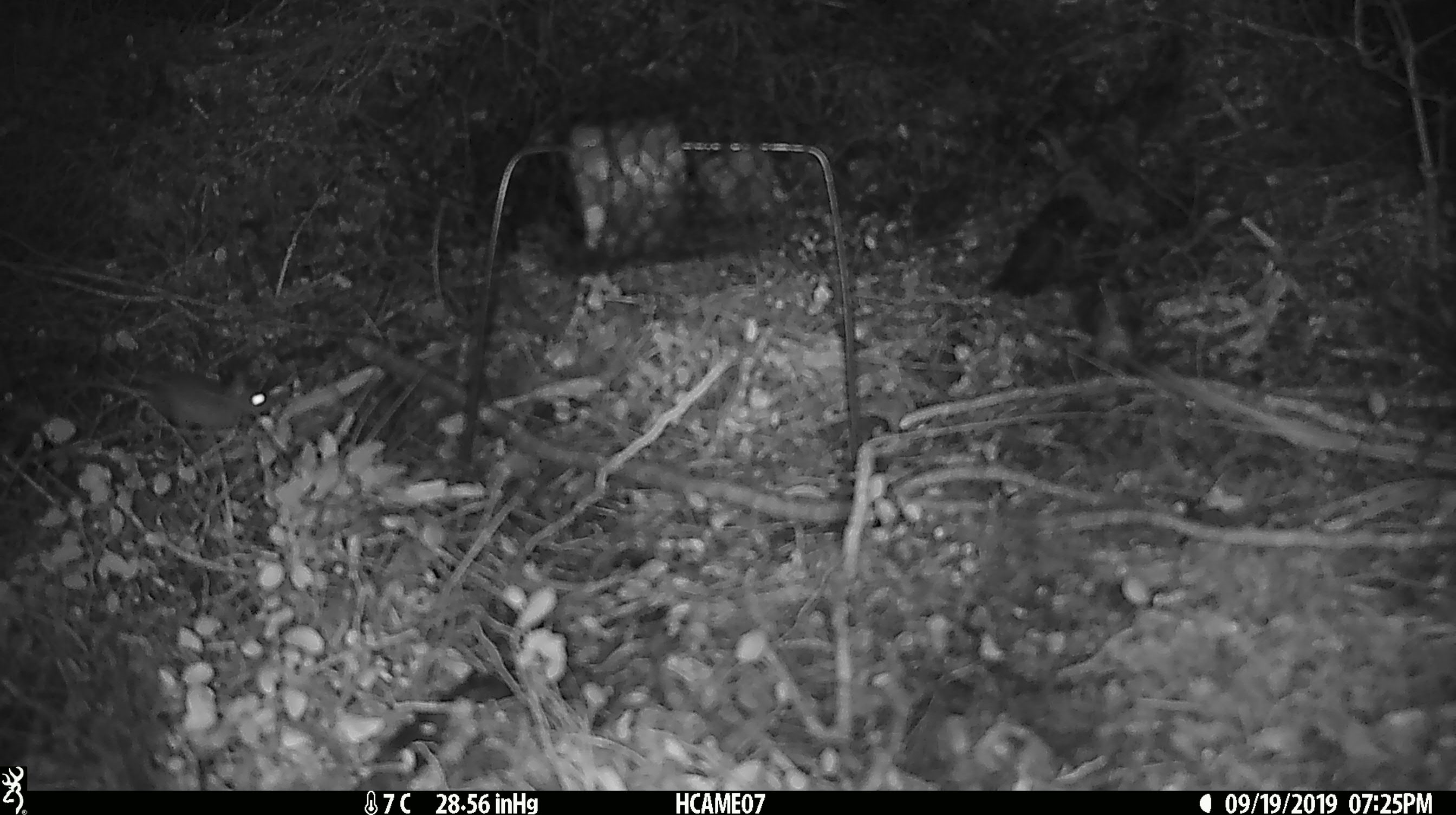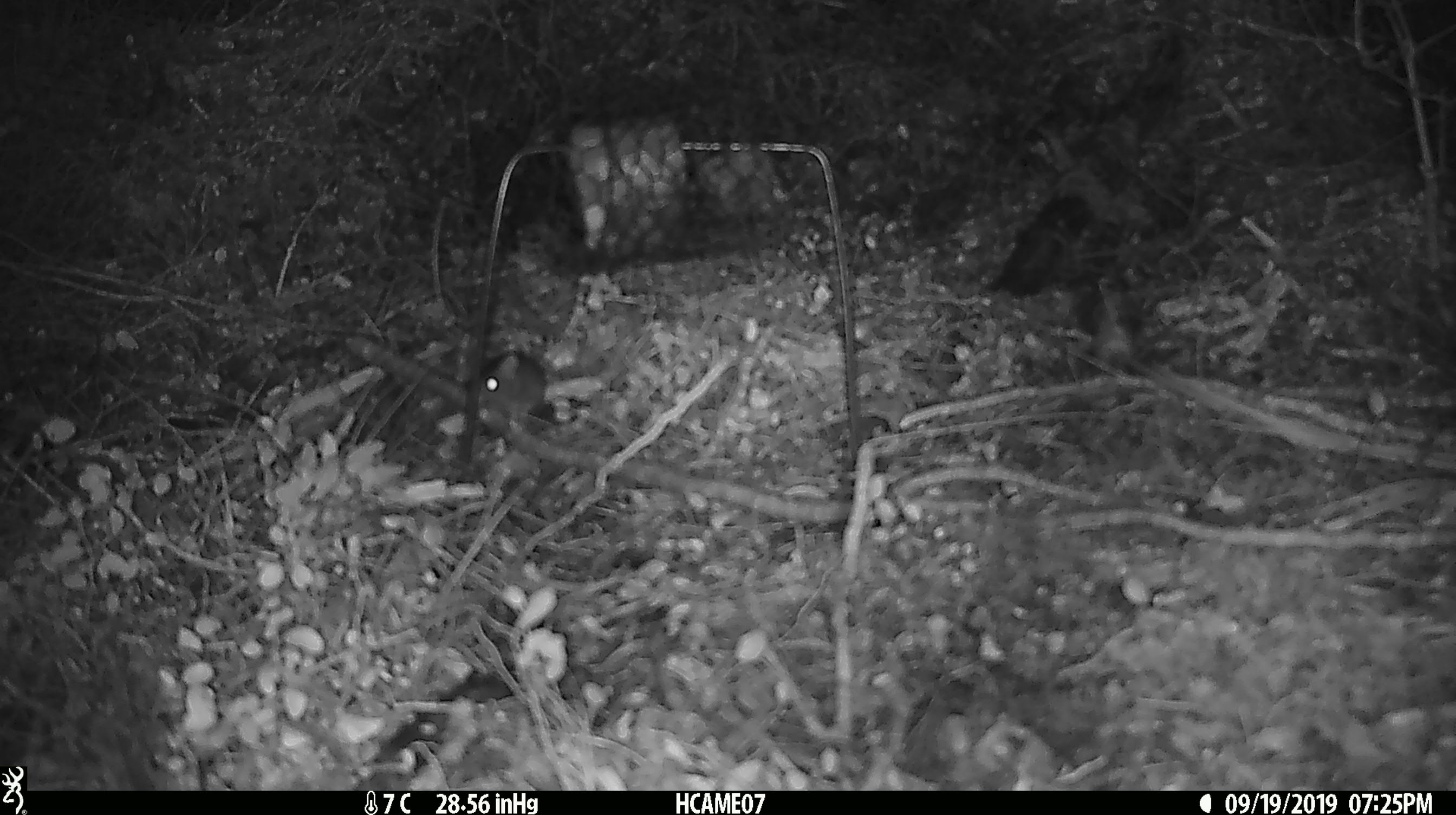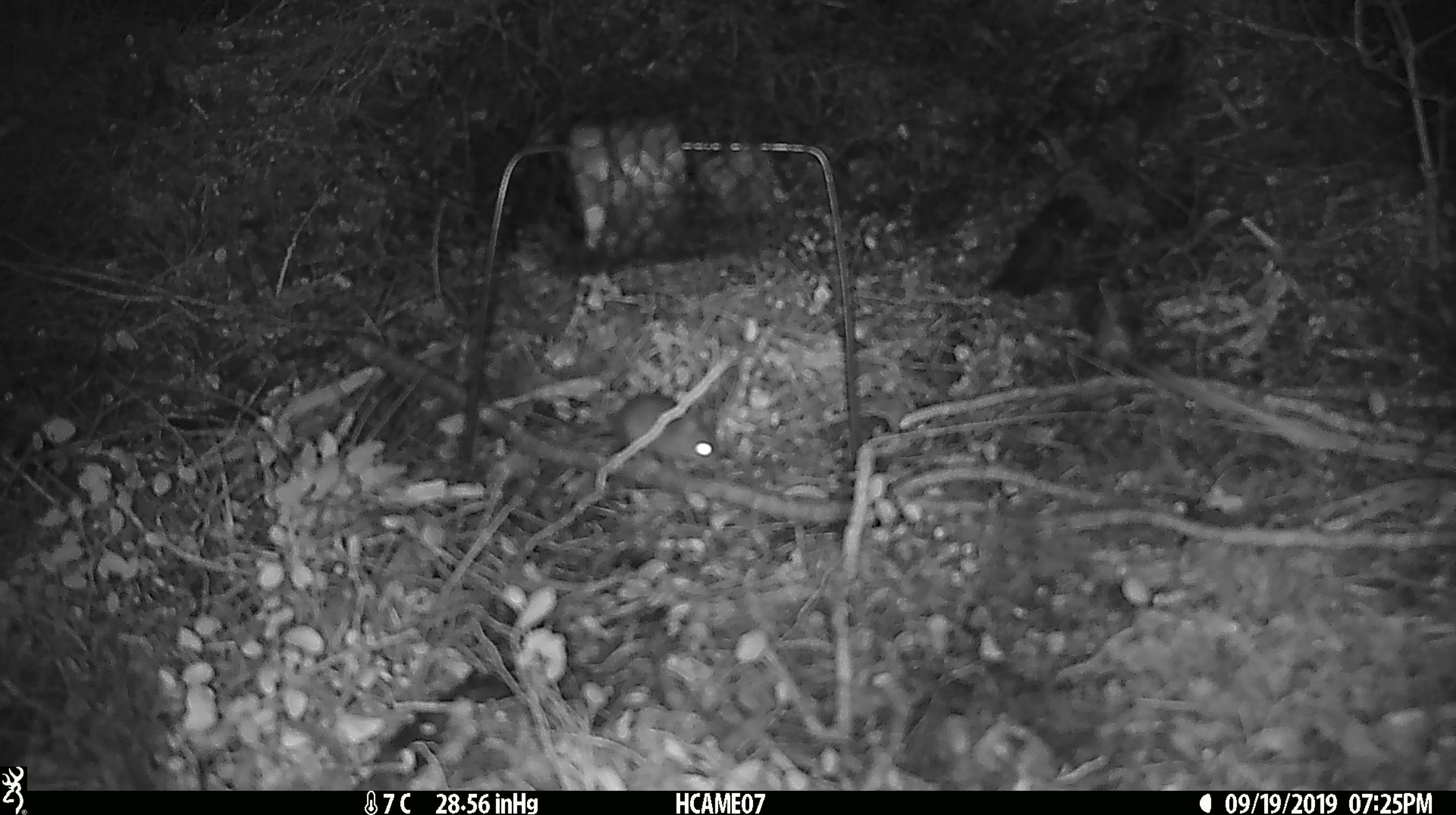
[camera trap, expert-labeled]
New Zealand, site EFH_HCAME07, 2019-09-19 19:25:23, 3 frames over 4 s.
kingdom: Animalia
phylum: Chordata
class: Mammalia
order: Rodentia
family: Muridae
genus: Mus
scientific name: Mus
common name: mouse